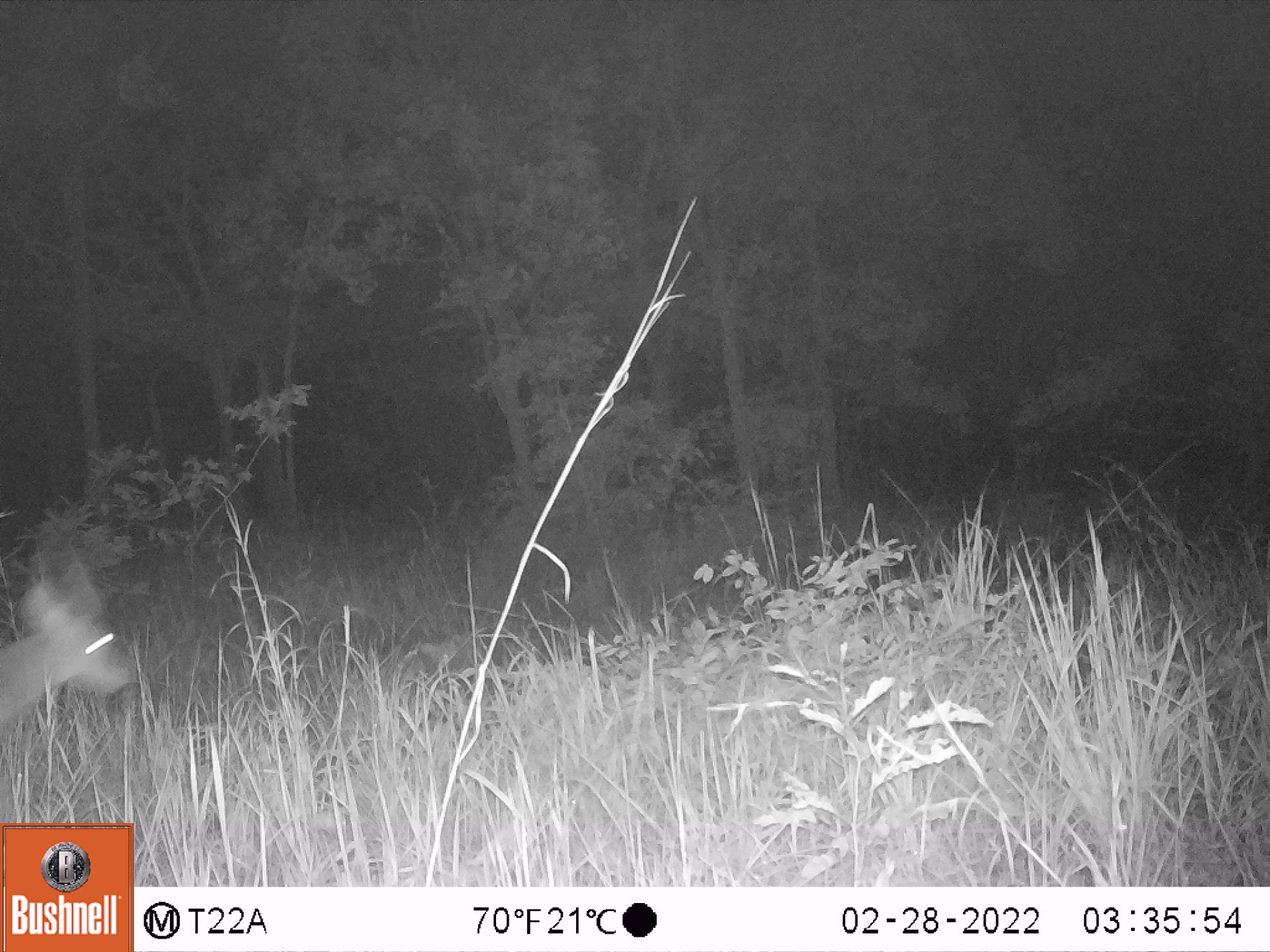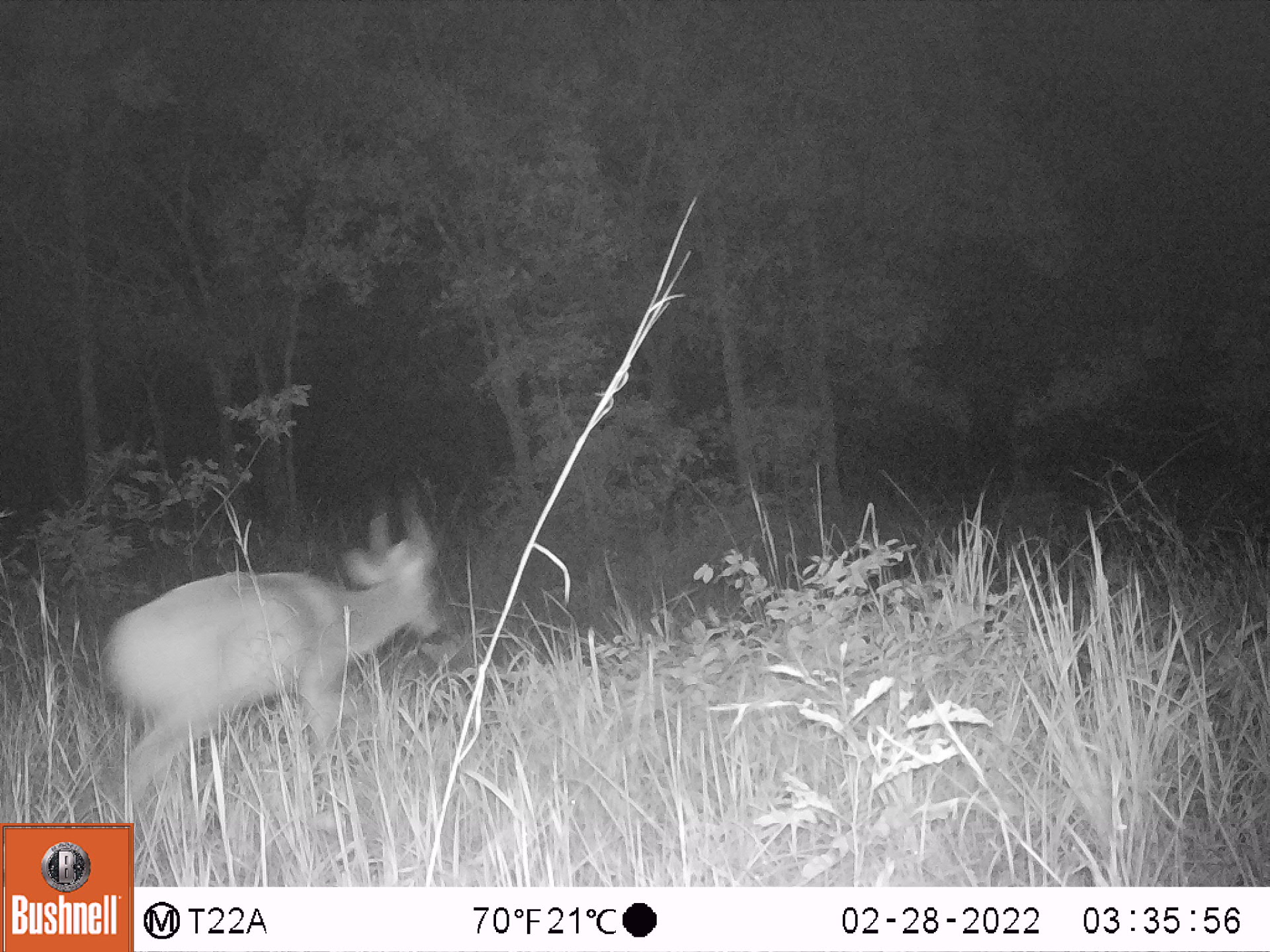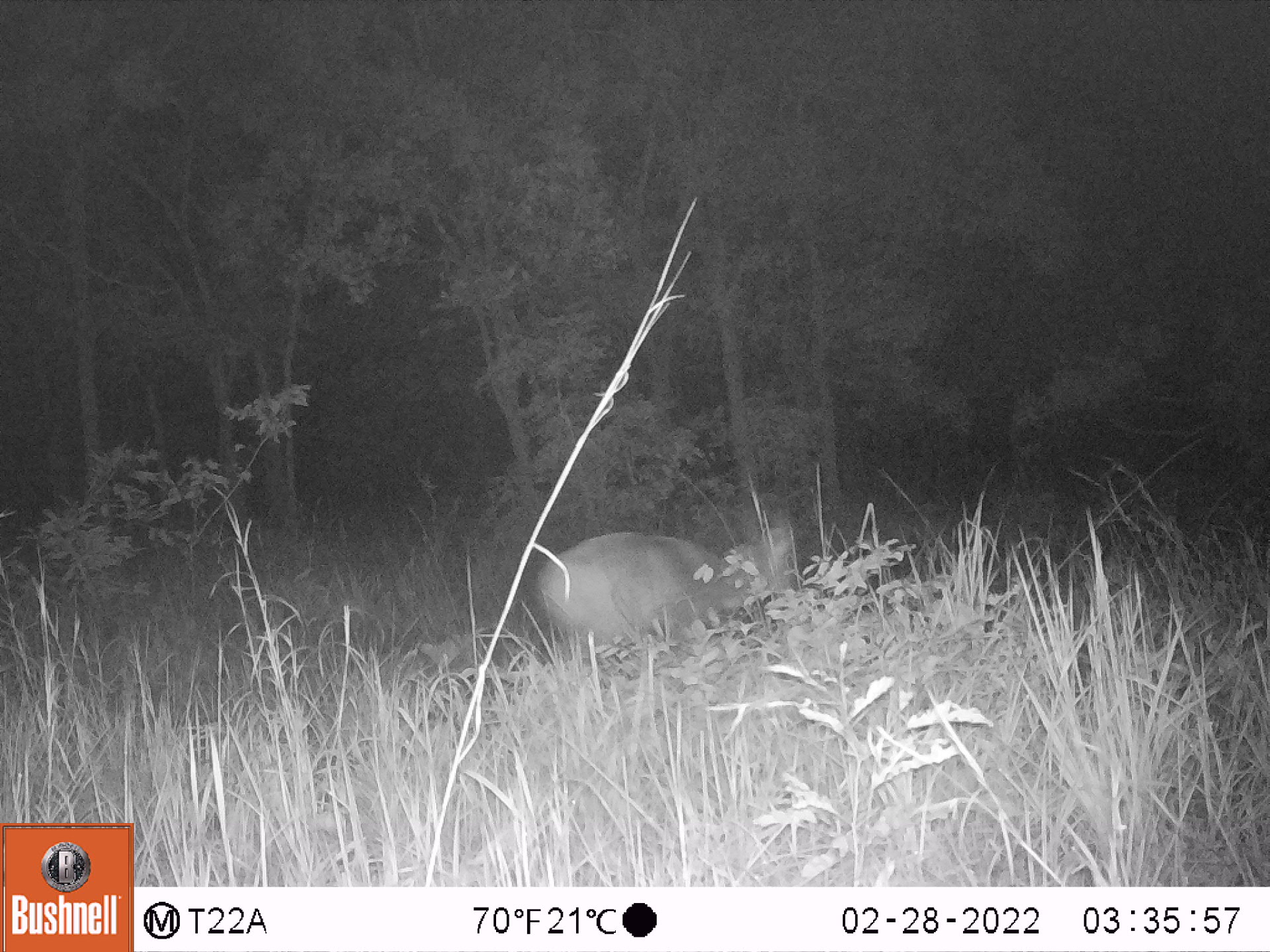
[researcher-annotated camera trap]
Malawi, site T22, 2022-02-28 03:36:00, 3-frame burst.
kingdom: Animalia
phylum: Chordata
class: Mammalia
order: Artiodactyla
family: Bovidae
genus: Tragelaphus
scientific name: Tragelaphus sylvaticus sylvaticus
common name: cape bushbuck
Cape bushbuck (Tragelaphus sylvaticus sylvaticus), count 1.